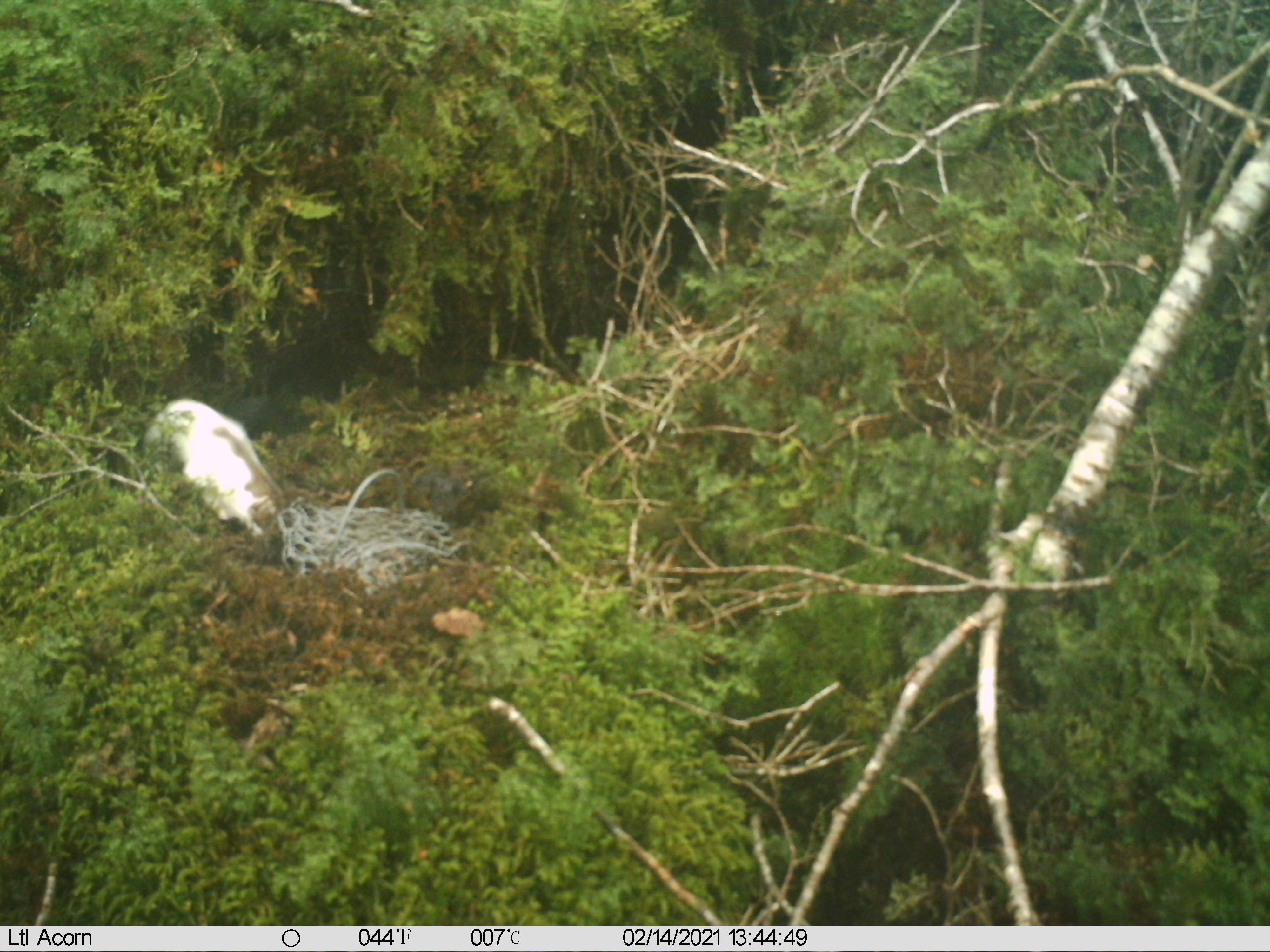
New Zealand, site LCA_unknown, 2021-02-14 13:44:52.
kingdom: Animalia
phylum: Chordata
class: Mammalia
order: Carnivora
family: Mustelidae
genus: Mustela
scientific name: Mustela erminea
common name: stoat